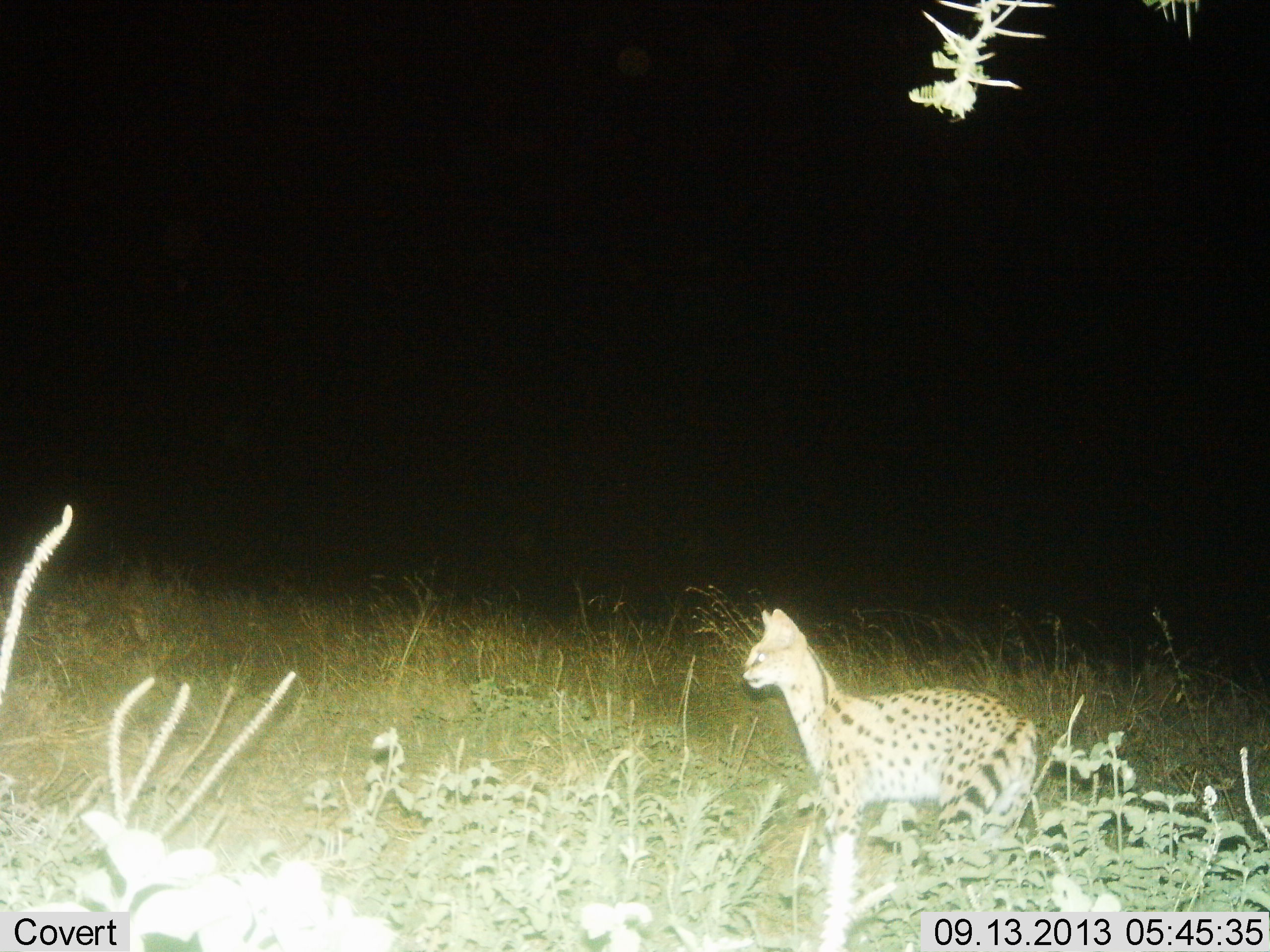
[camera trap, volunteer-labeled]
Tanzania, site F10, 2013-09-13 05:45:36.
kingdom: Animalia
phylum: Chordata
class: Mammalia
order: Carnivora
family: Felidae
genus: Leptailurus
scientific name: Leptailurus serval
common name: serval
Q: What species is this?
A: Serval (Leptailurus serval).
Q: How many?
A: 1.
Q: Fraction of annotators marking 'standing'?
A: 79%.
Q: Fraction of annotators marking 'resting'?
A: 0%.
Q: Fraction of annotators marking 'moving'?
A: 21%.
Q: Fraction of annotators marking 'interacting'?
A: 0%.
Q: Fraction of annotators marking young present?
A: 0%.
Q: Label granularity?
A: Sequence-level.